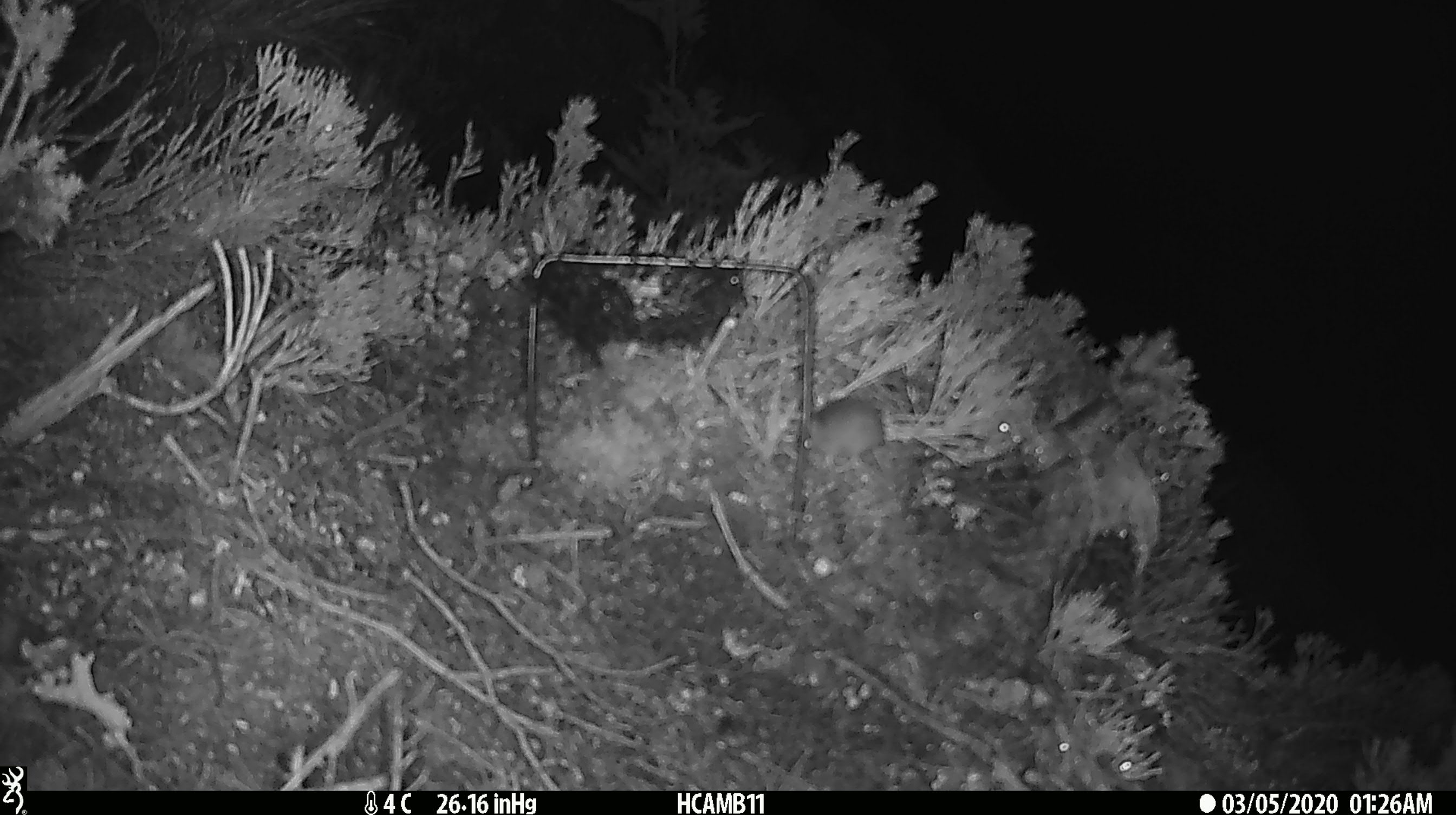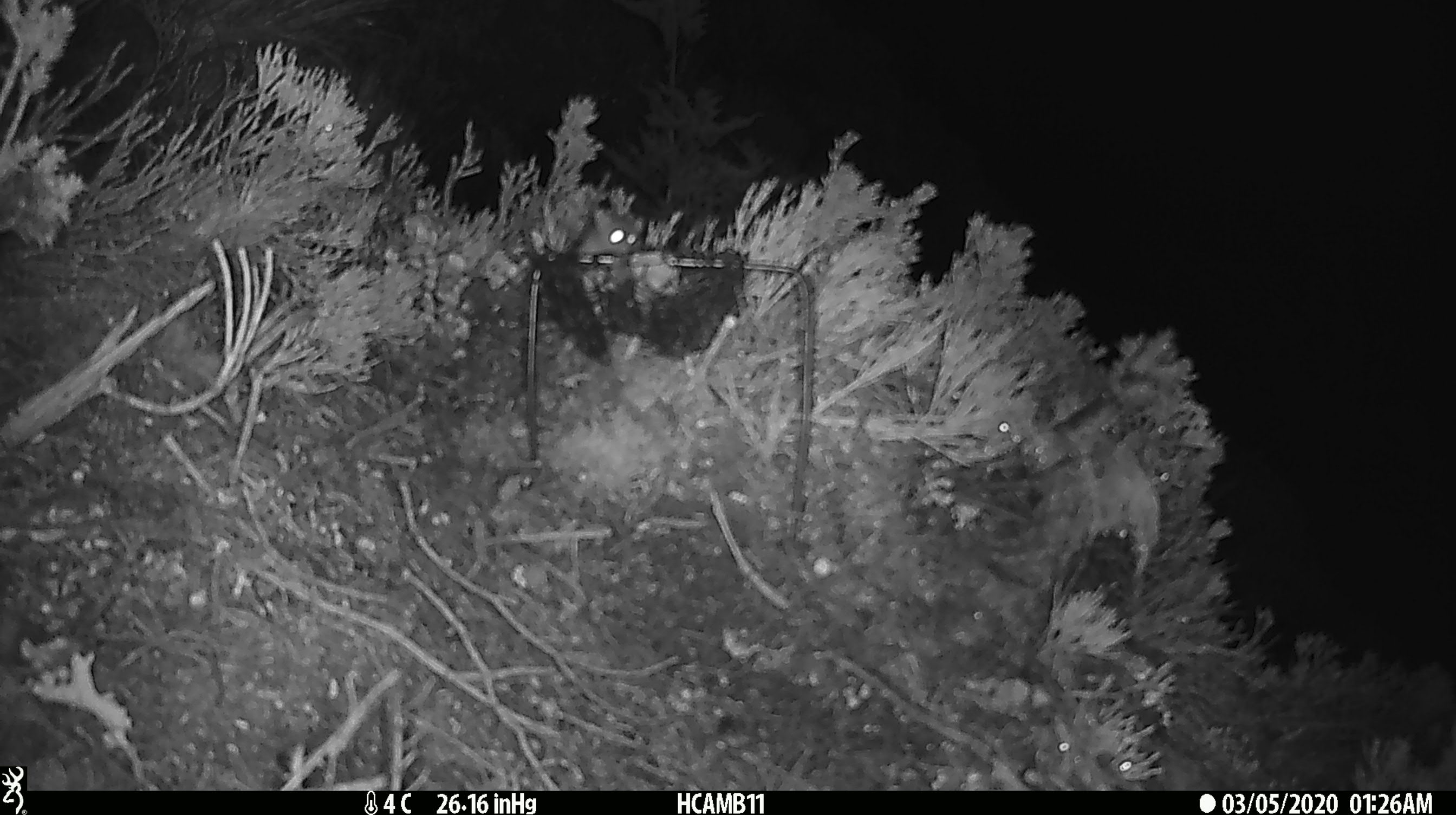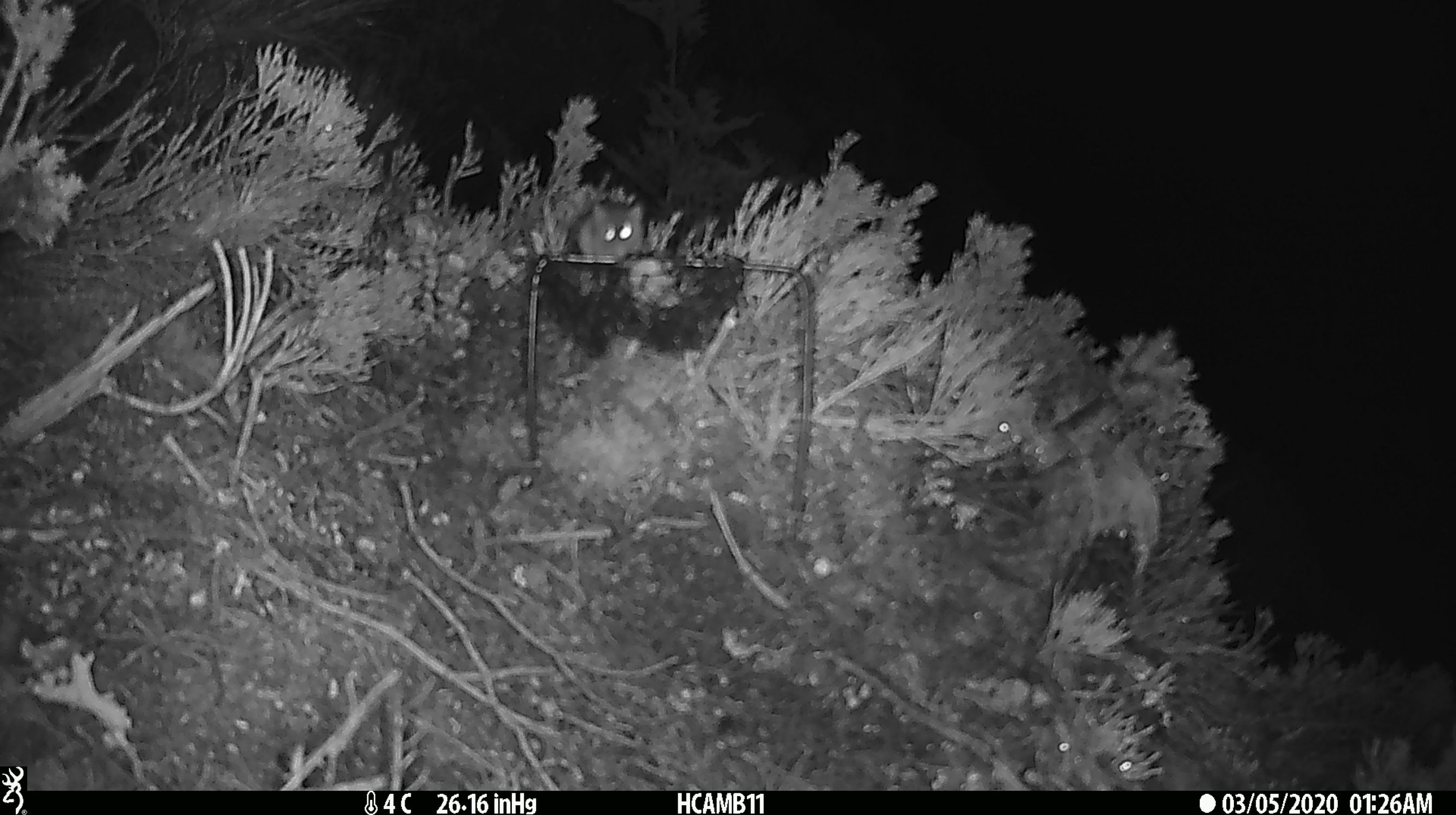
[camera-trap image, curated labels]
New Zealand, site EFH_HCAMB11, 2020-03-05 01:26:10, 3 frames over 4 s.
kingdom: Animalia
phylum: Chordata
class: Mammalia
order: Rodentia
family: Muridae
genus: Mus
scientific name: Mus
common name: mouse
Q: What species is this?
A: Mouse (Mus).